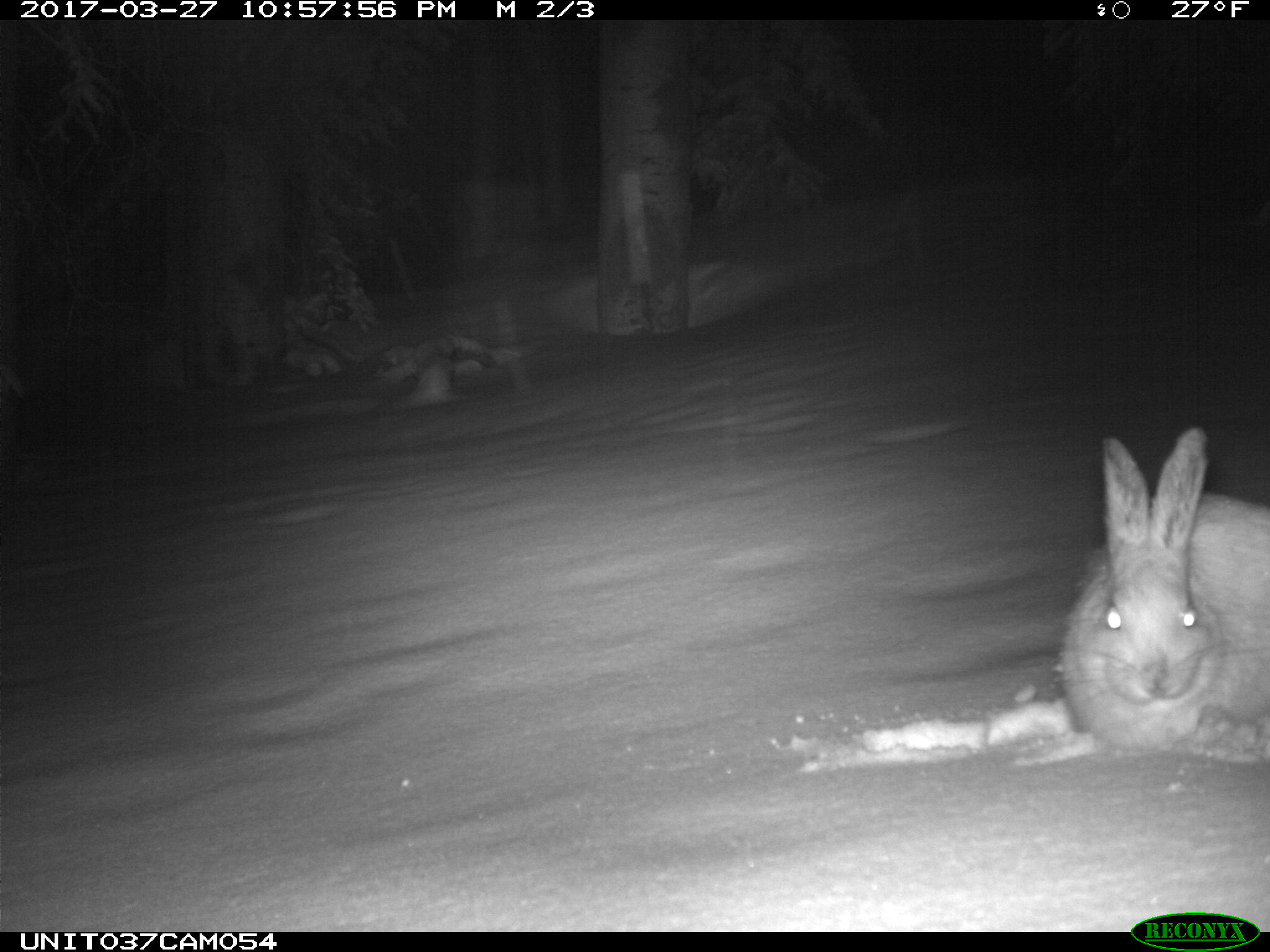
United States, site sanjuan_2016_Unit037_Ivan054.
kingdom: Animalia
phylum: Chordata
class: Mammalia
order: Lagomorpha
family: Leporidae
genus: Lepus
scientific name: Lepus americanus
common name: snowshoe hare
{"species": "Lepus americanus (snowshoe hare)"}